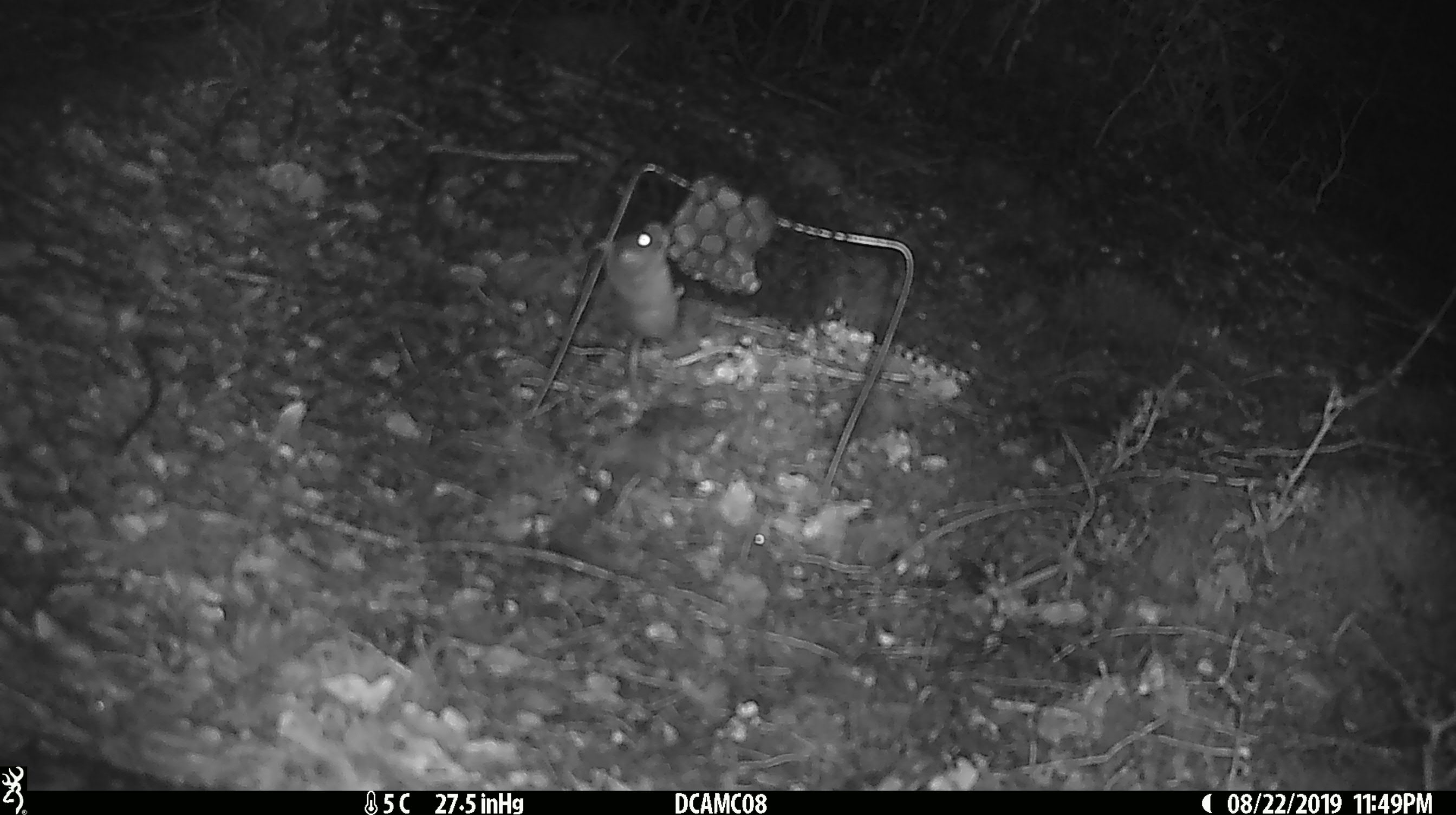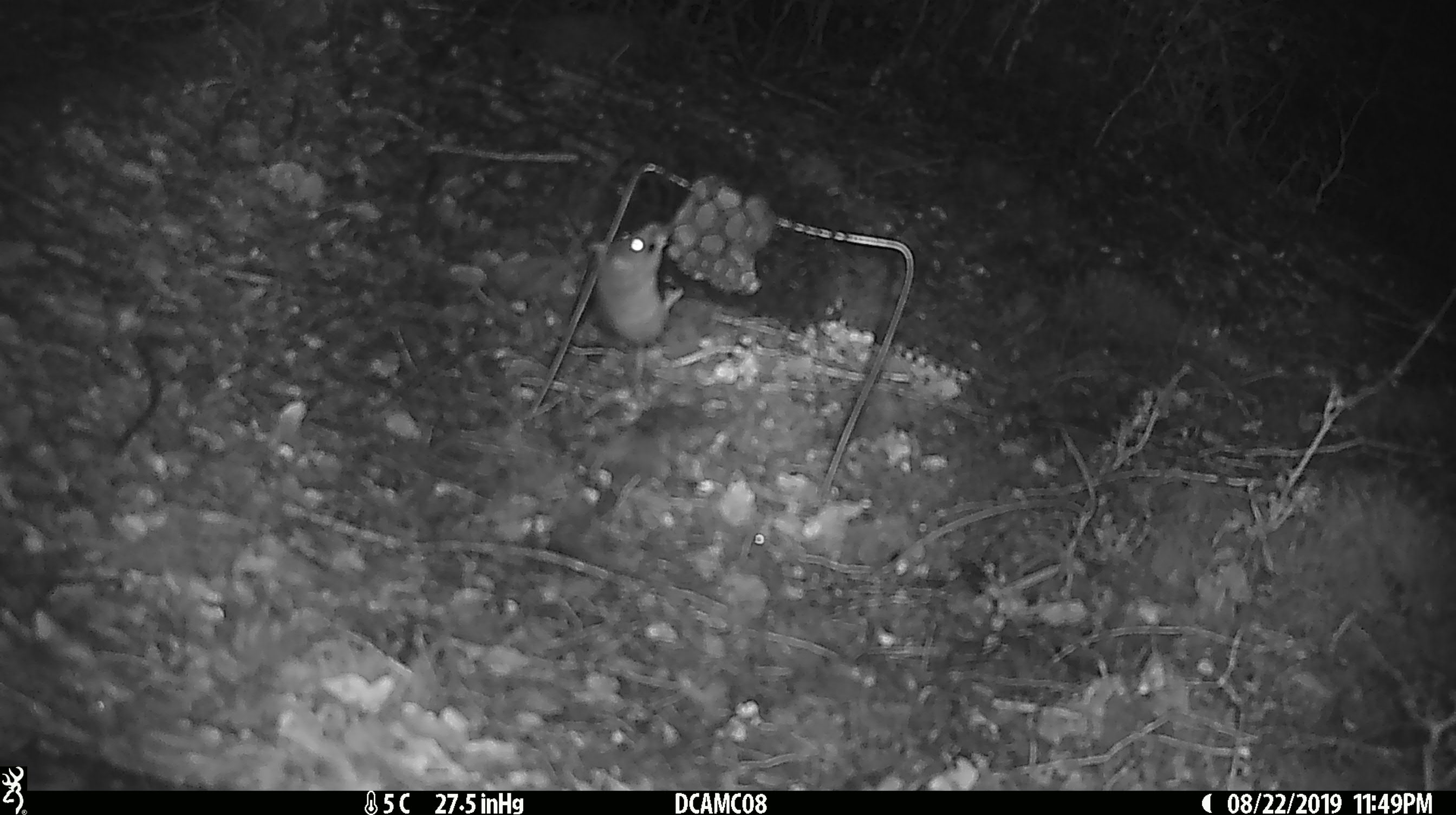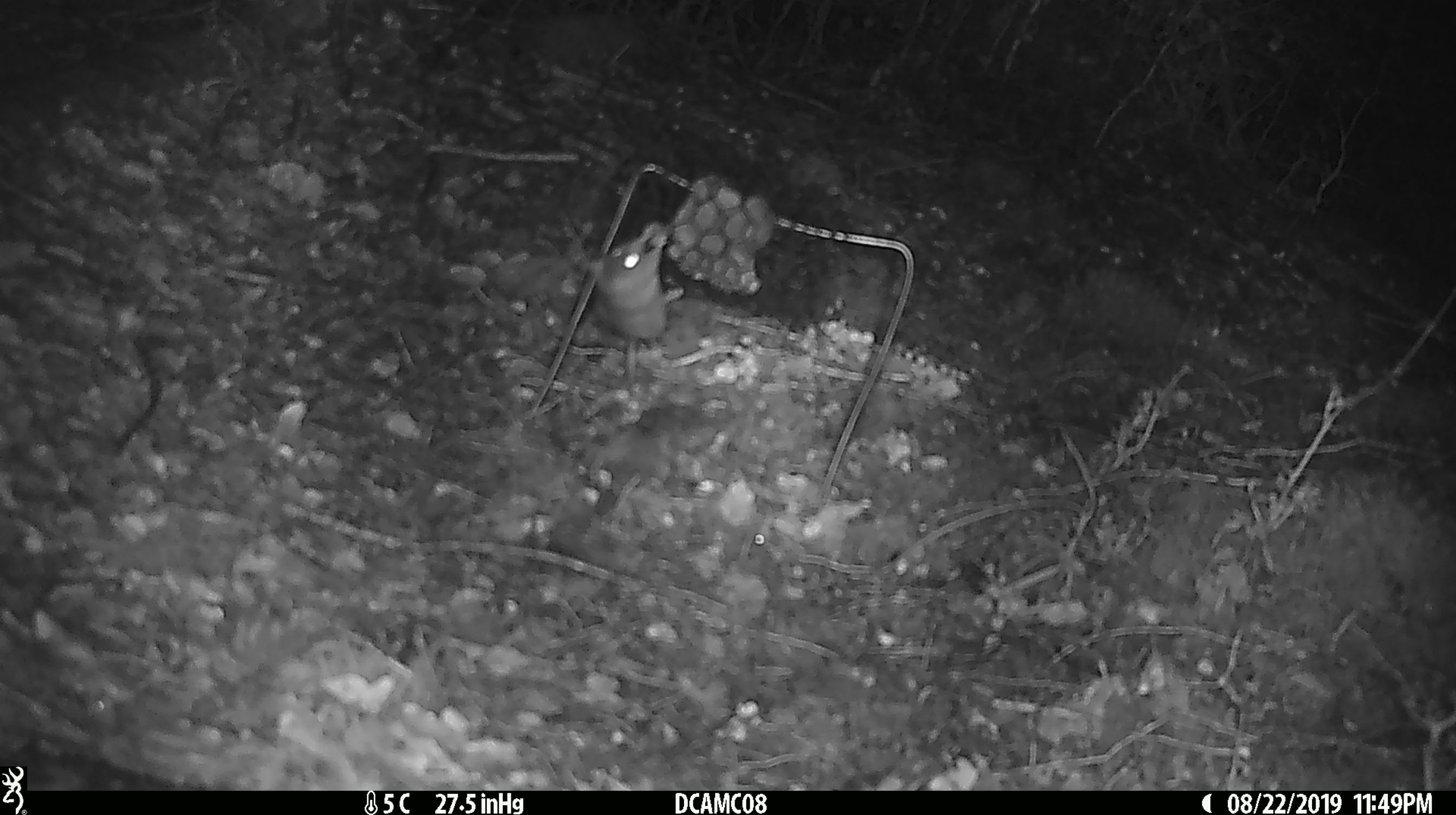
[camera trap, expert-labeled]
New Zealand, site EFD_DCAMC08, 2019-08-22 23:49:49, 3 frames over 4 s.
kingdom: Animalia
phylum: Chordata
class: Mammalia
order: Rodentia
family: Muridae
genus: Mus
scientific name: Mus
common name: mouse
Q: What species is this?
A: Mouse (Mus).